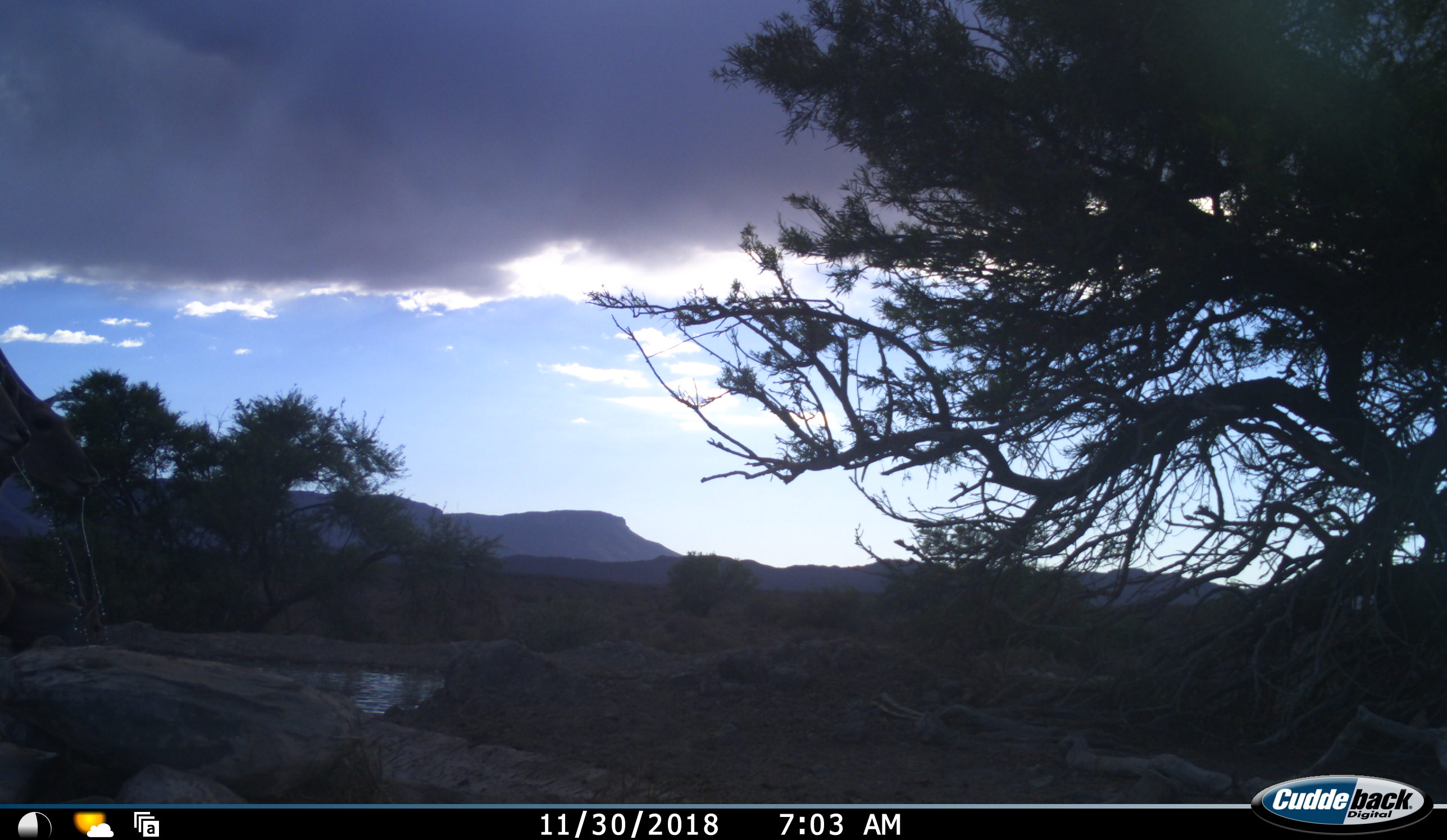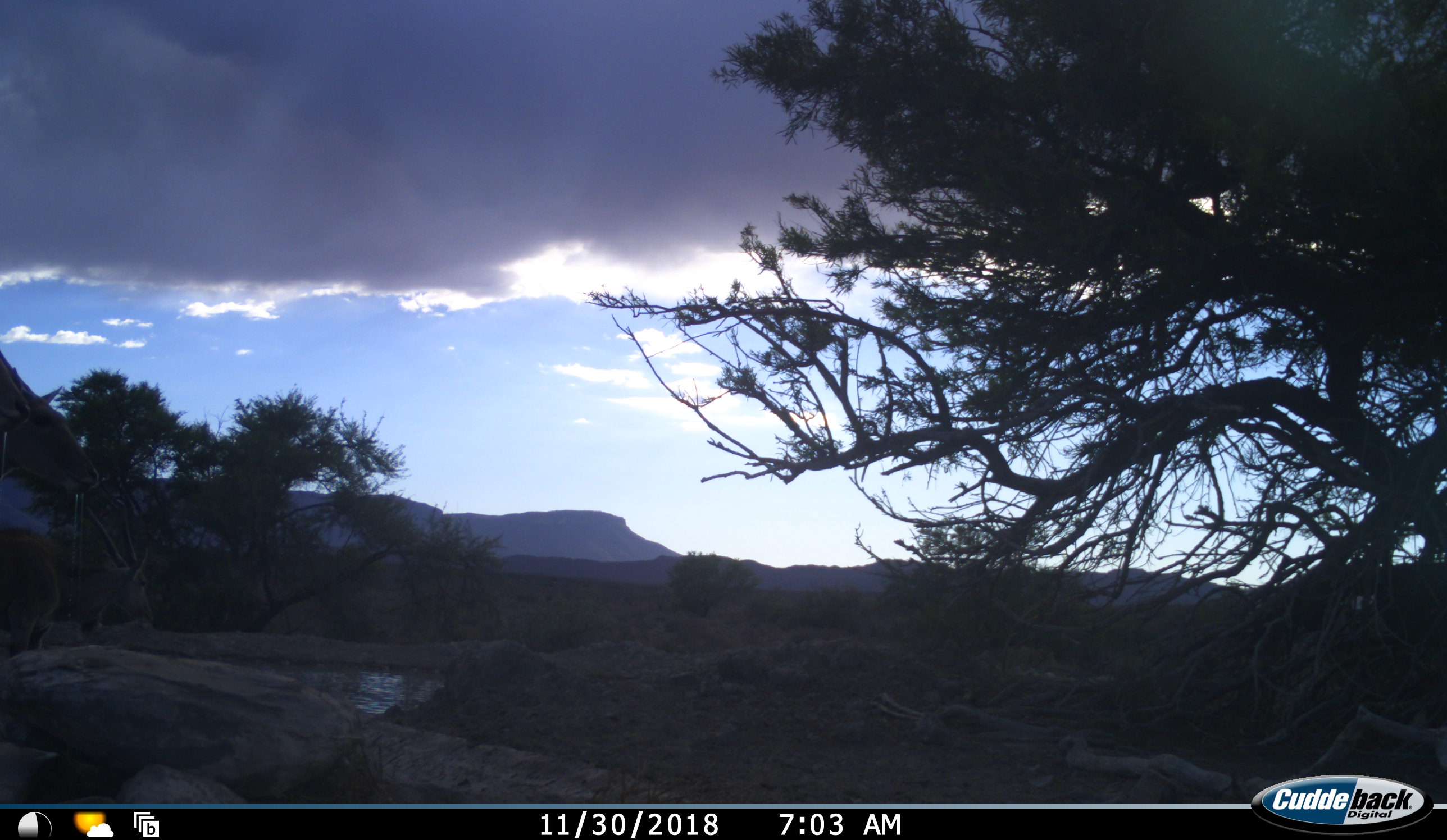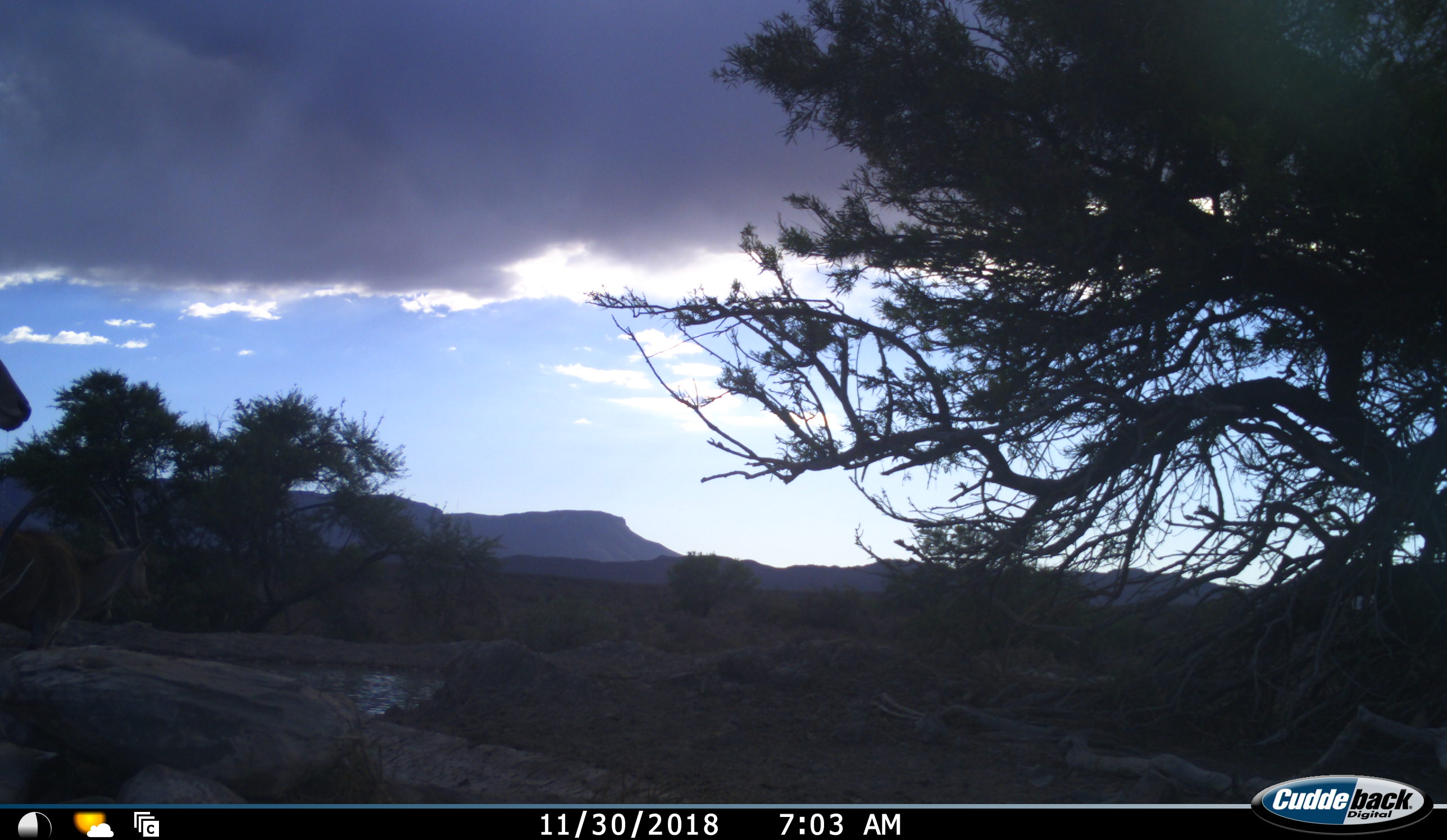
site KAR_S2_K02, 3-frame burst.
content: unidentified animal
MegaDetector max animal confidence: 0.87